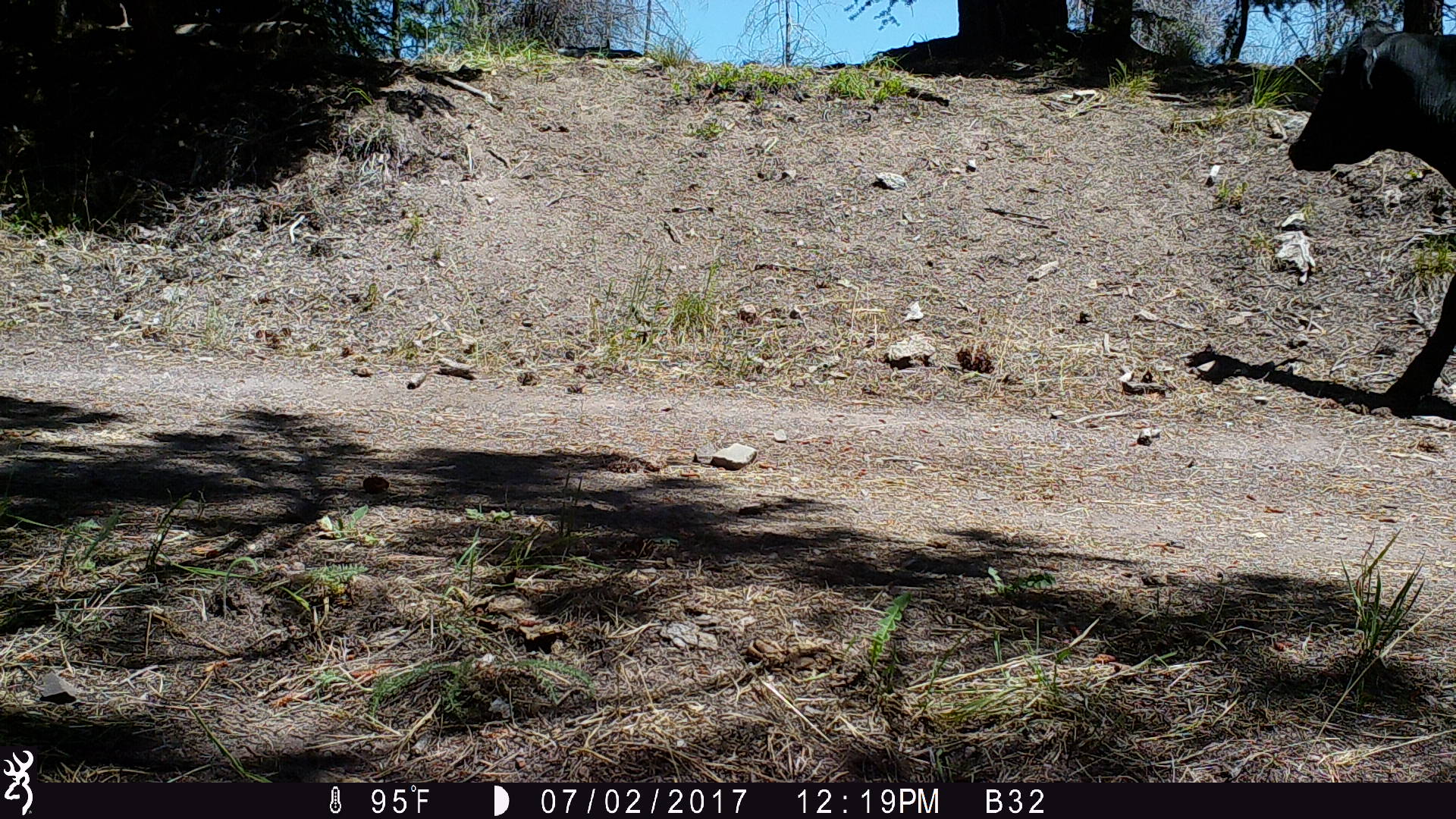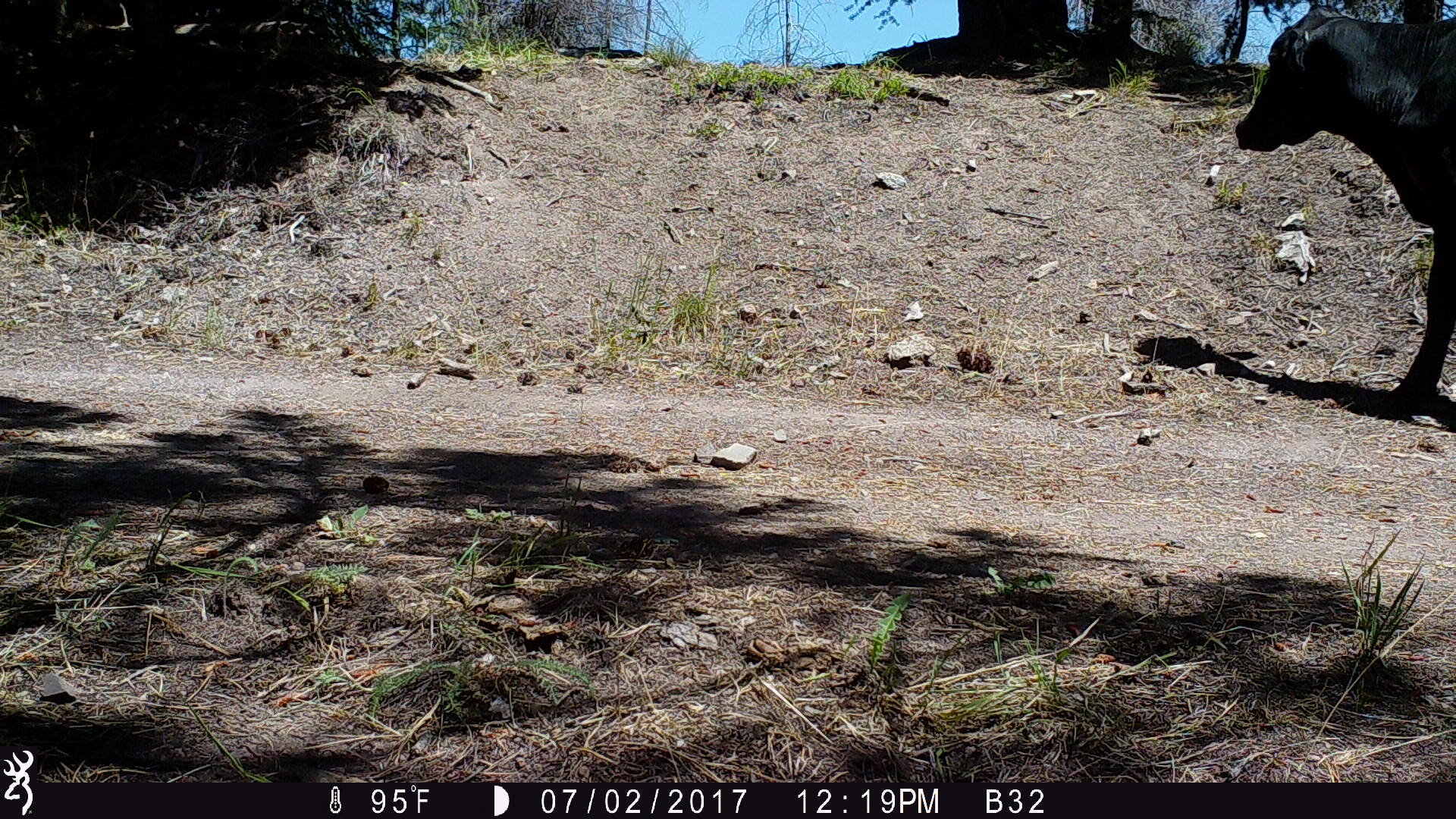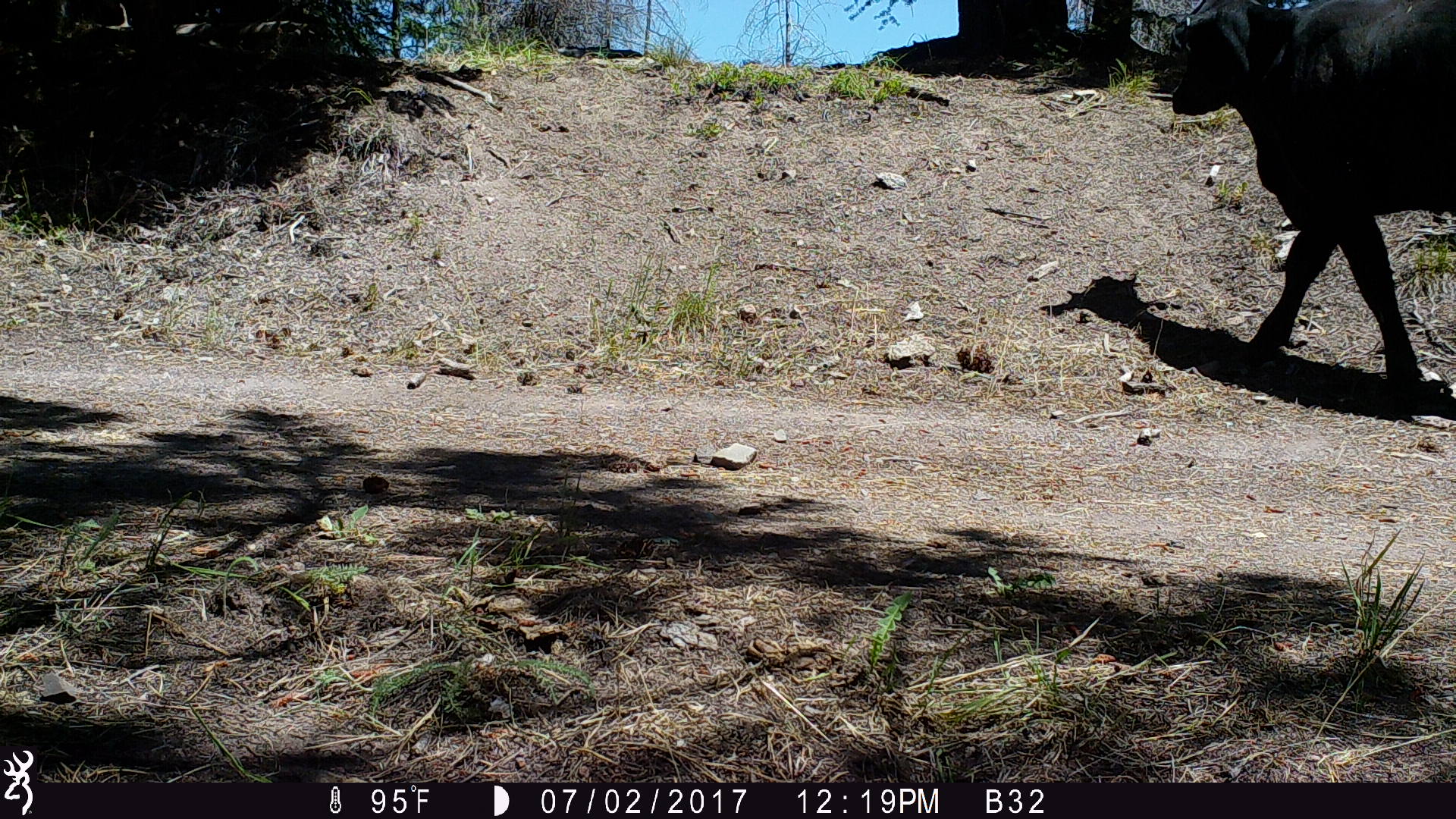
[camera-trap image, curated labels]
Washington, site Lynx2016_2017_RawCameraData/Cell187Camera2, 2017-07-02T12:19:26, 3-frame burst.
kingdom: Animalia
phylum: Chordata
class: Mammalia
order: Artiodactyla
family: Bovidae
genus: Bos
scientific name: Bos taurus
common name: domestic cattle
Domestic cattle (Bos taurus). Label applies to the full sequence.